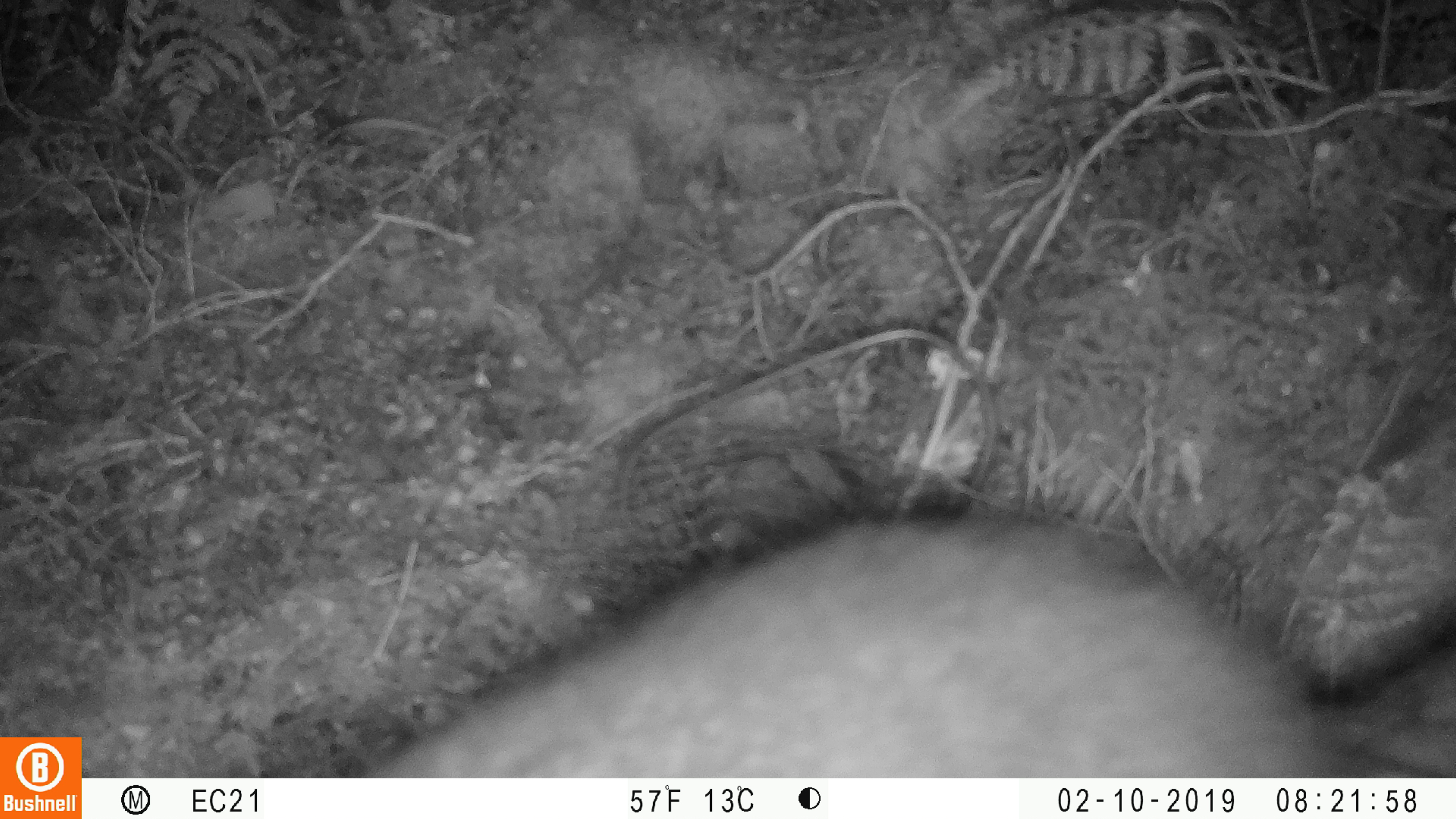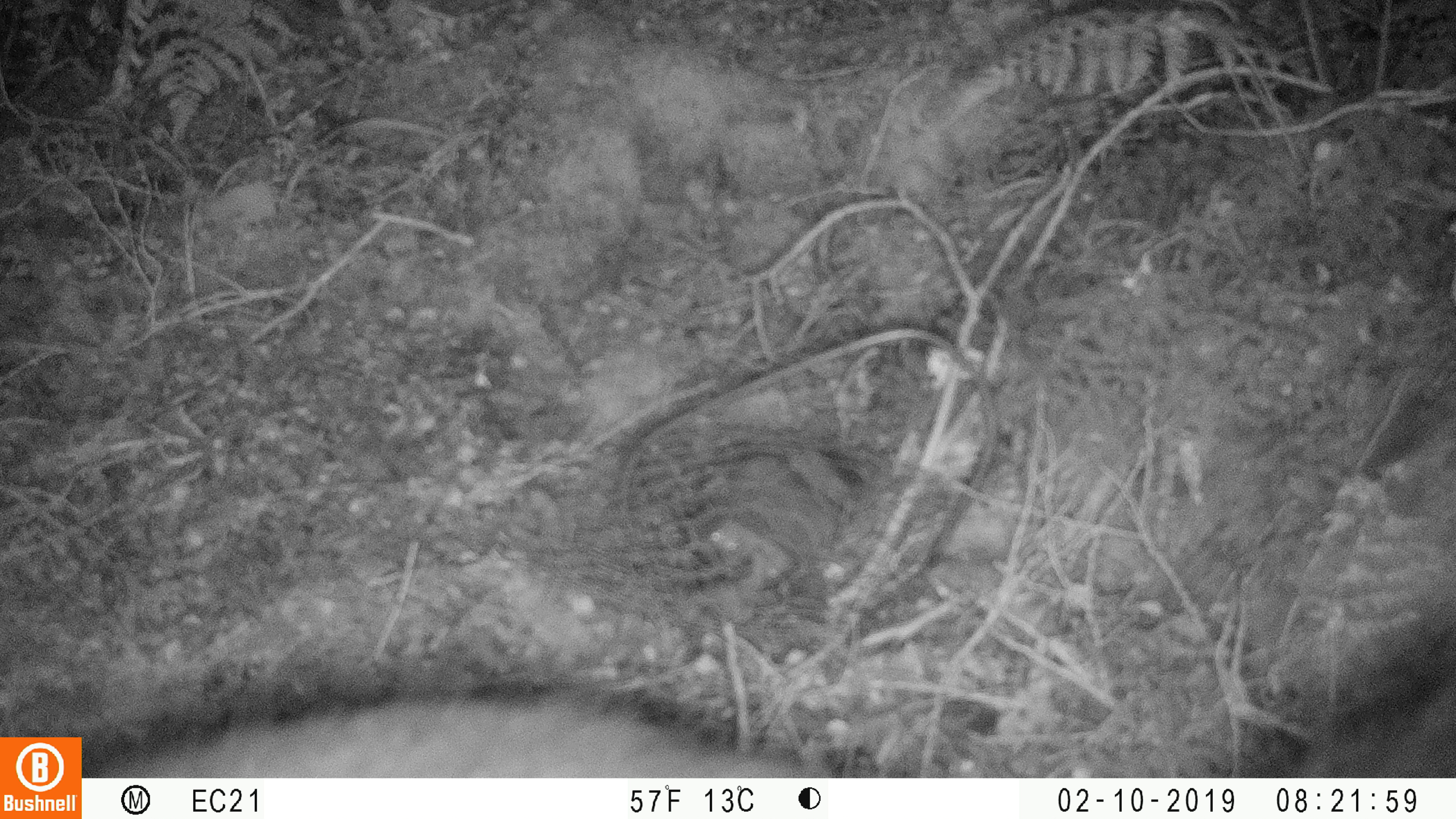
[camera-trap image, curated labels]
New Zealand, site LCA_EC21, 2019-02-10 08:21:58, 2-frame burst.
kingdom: Animalia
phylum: Chordata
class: Mammalia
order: Diprotodontia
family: Phalangeridae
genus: Trichosurus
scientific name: Trichosurus vulpecula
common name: common brushtail possum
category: possum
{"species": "possum (common brushtail possum) (Trichosurus vulpecula)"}